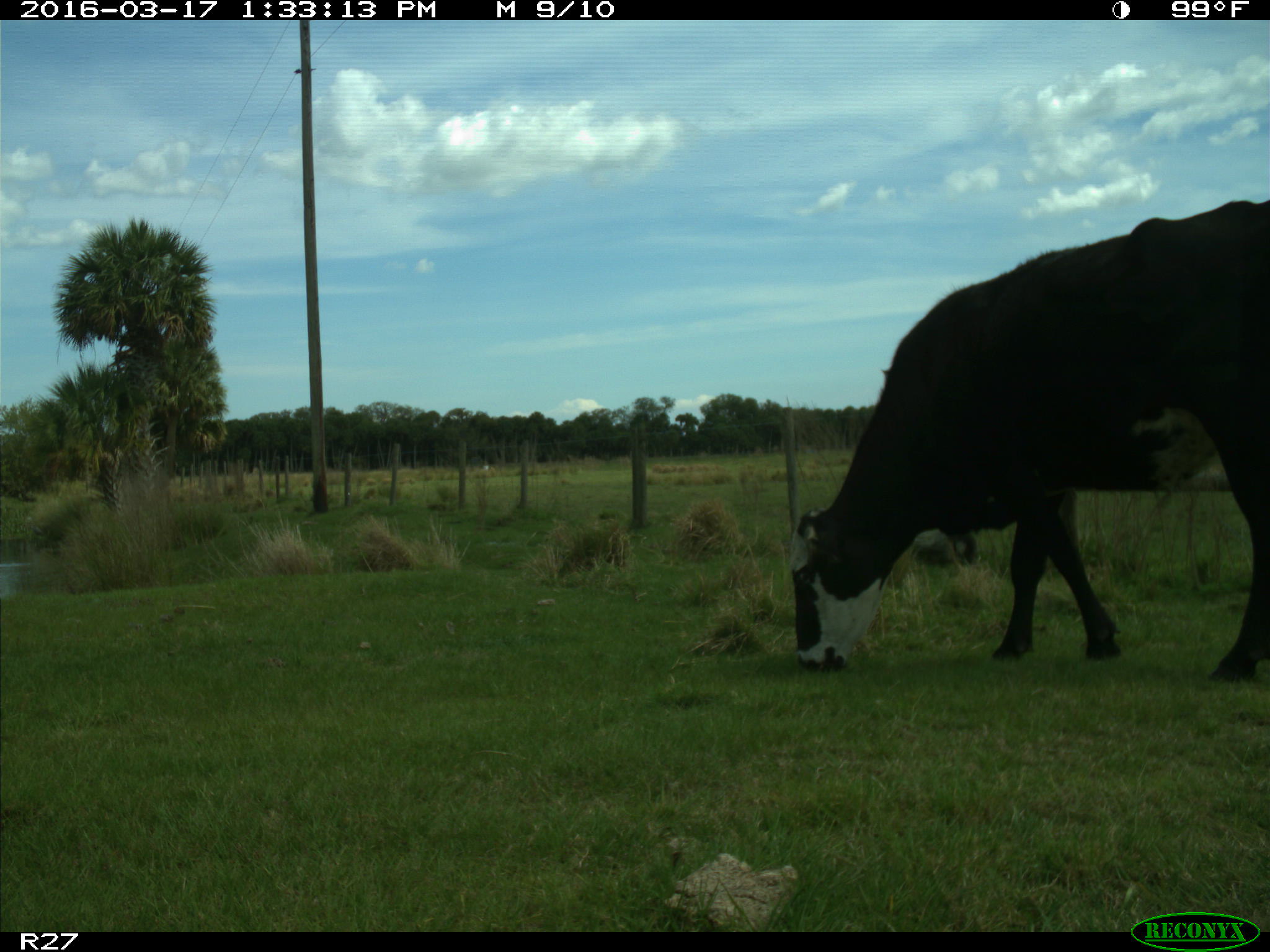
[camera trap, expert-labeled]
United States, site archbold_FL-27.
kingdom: Animalia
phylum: Chordata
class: Mammalia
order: Artiodactyla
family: Bovidae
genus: Bos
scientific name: Bos taurus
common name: domestic cow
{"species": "Bos taurus (domestic cow)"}